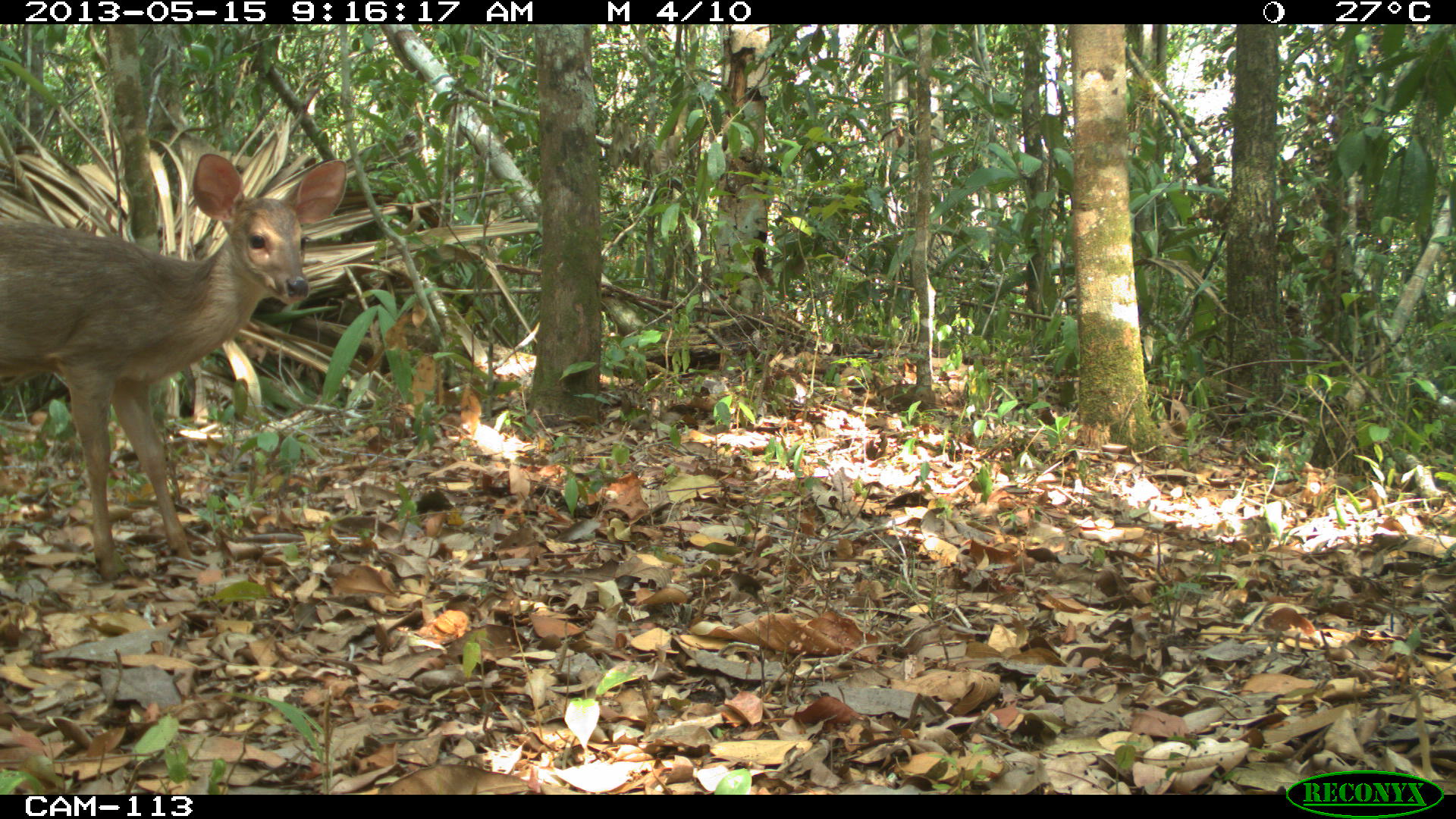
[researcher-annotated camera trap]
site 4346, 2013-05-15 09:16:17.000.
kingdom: Animalia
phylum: Chordata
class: Mammalia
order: Artiodactyla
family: Cervidae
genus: Odocoileus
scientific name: Odocoileus pandora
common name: yucatán brown brocket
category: mazama pandora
Mazama pandora (yucatán brown brocket) (Odocoileus pandora), count 1, sex female.